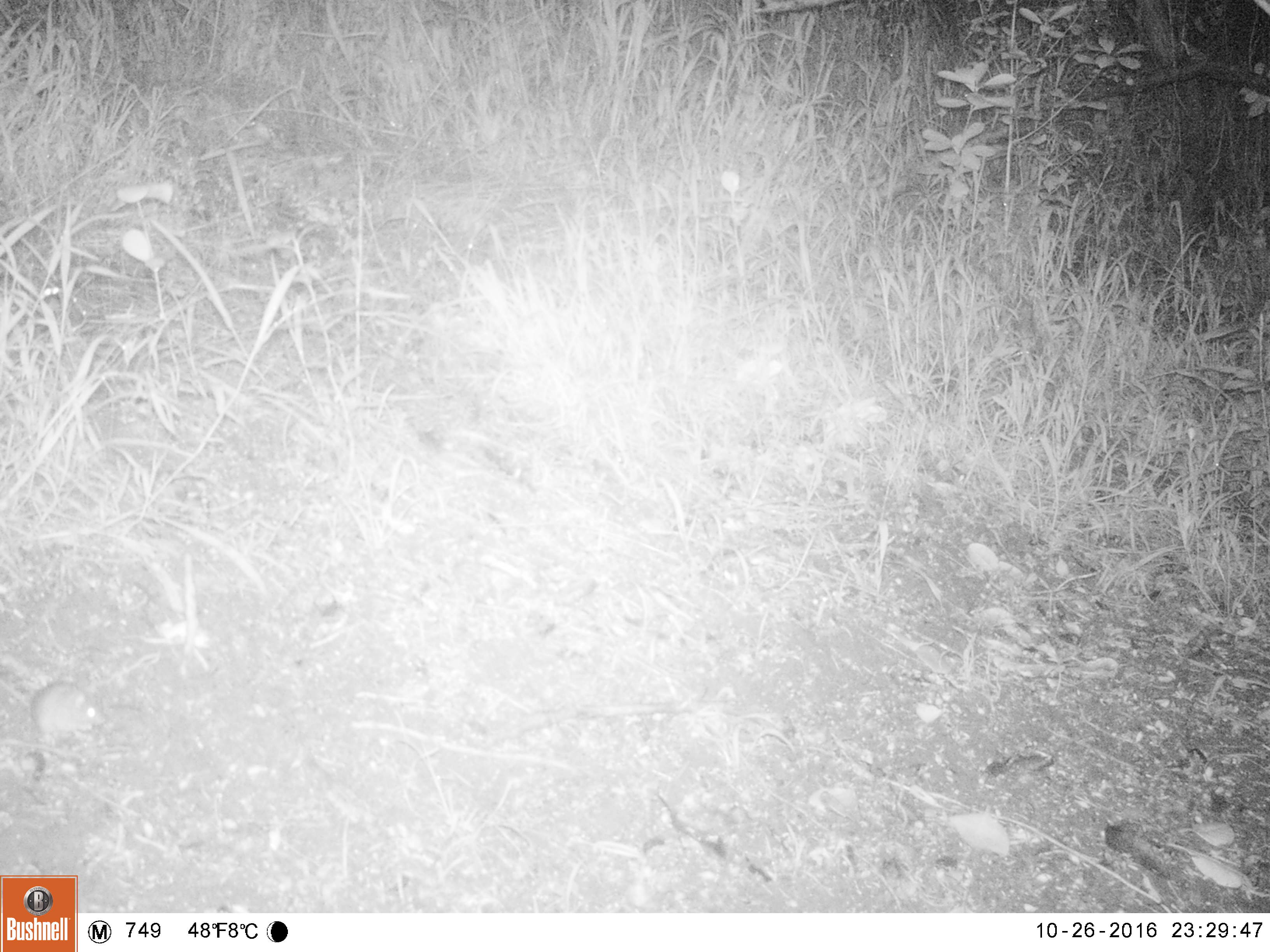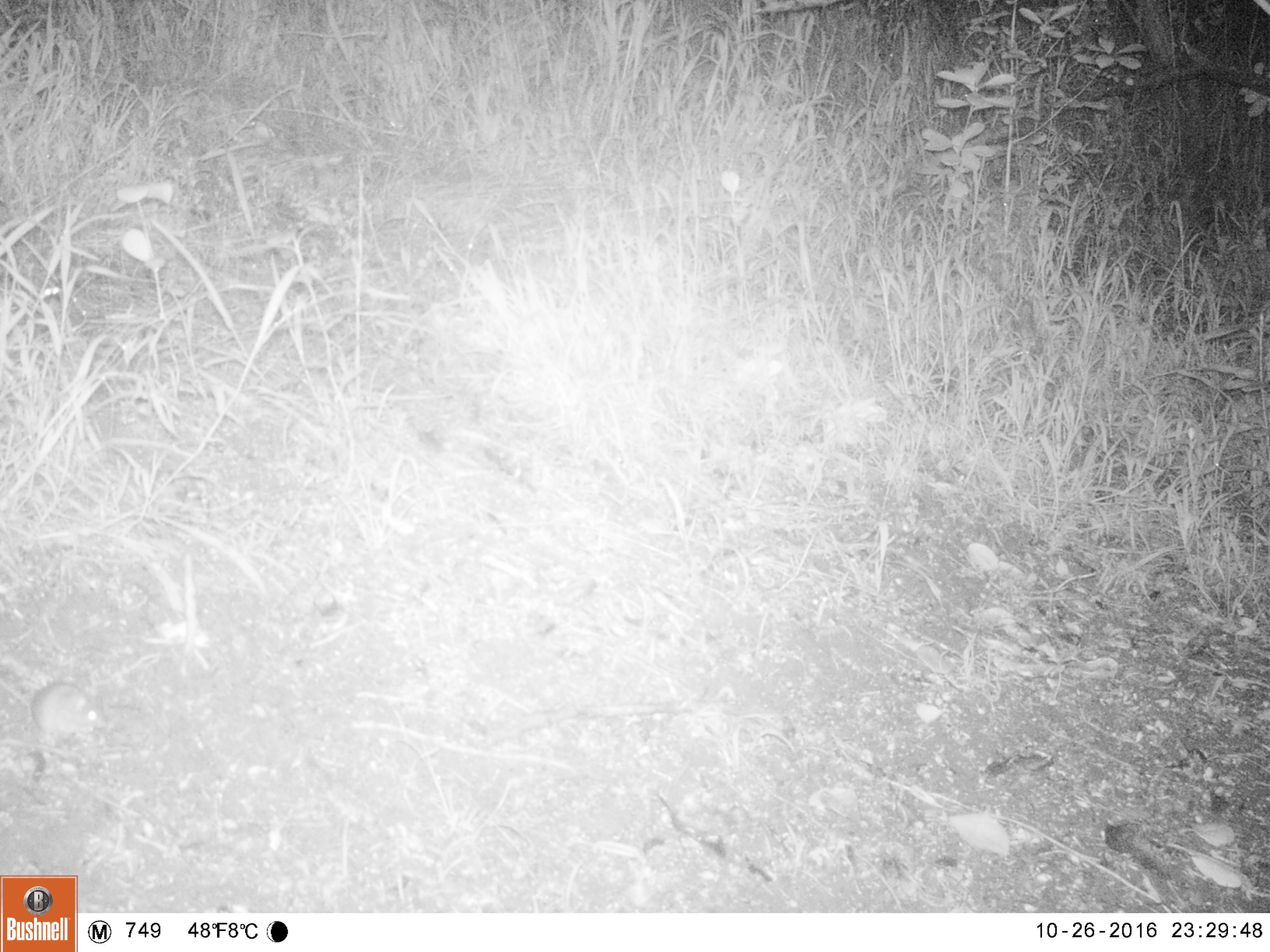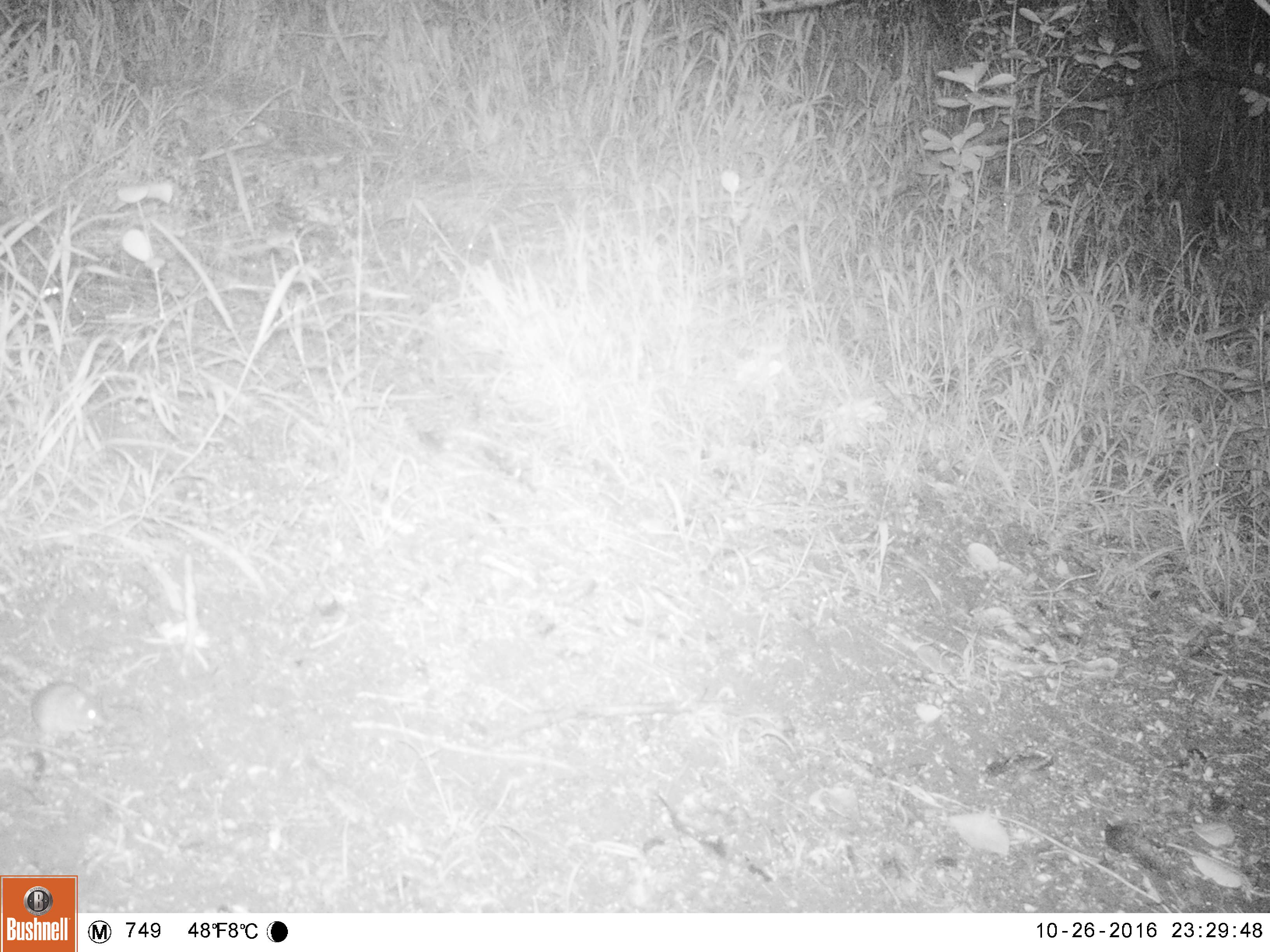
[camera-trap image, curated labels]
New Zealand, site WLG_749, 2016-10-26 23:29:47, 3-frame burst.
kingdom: Animalia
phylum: Chordata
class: Mammalia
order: Rodentia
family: Muridae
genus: Mus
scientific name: Mus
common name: mouse